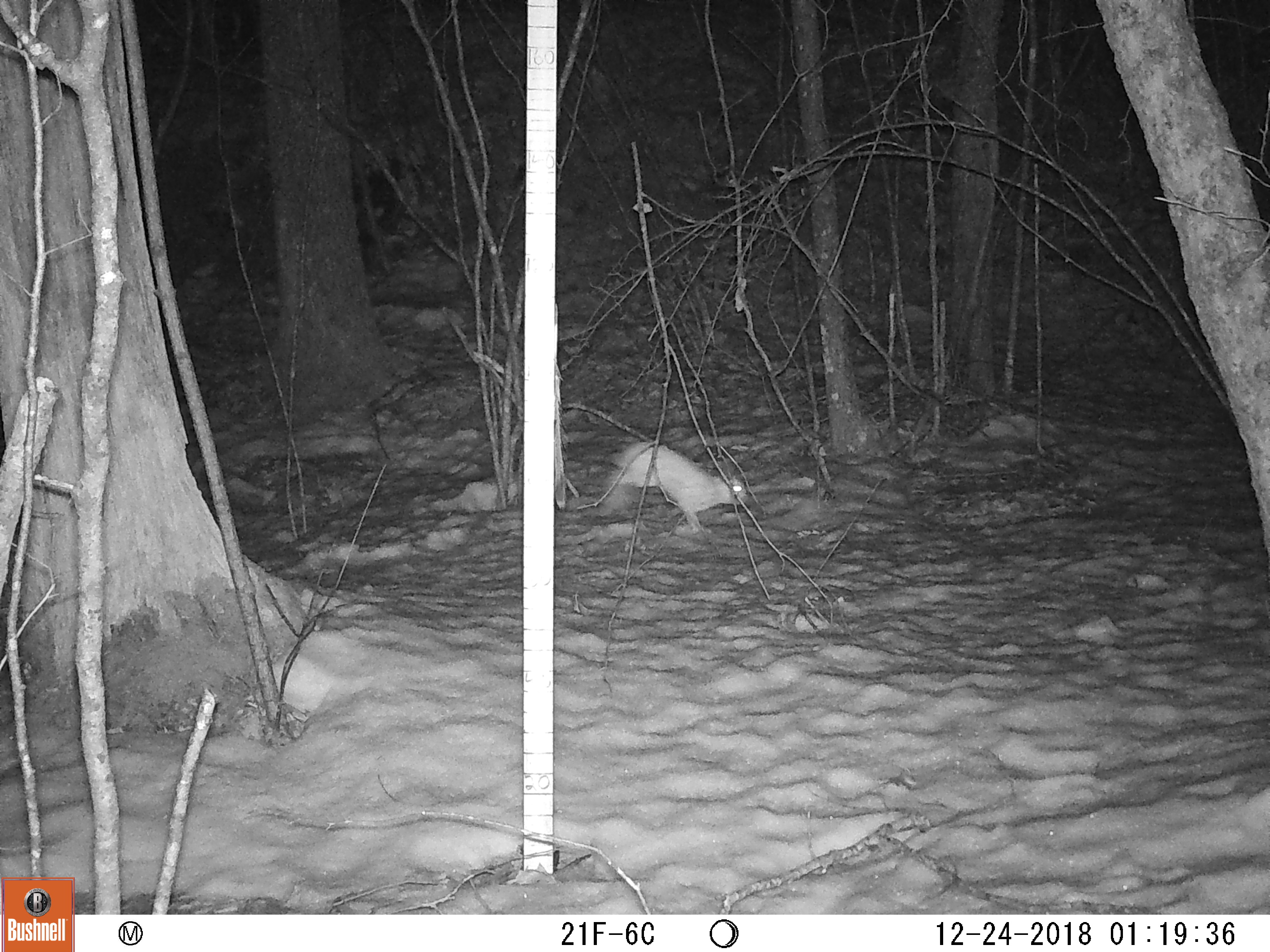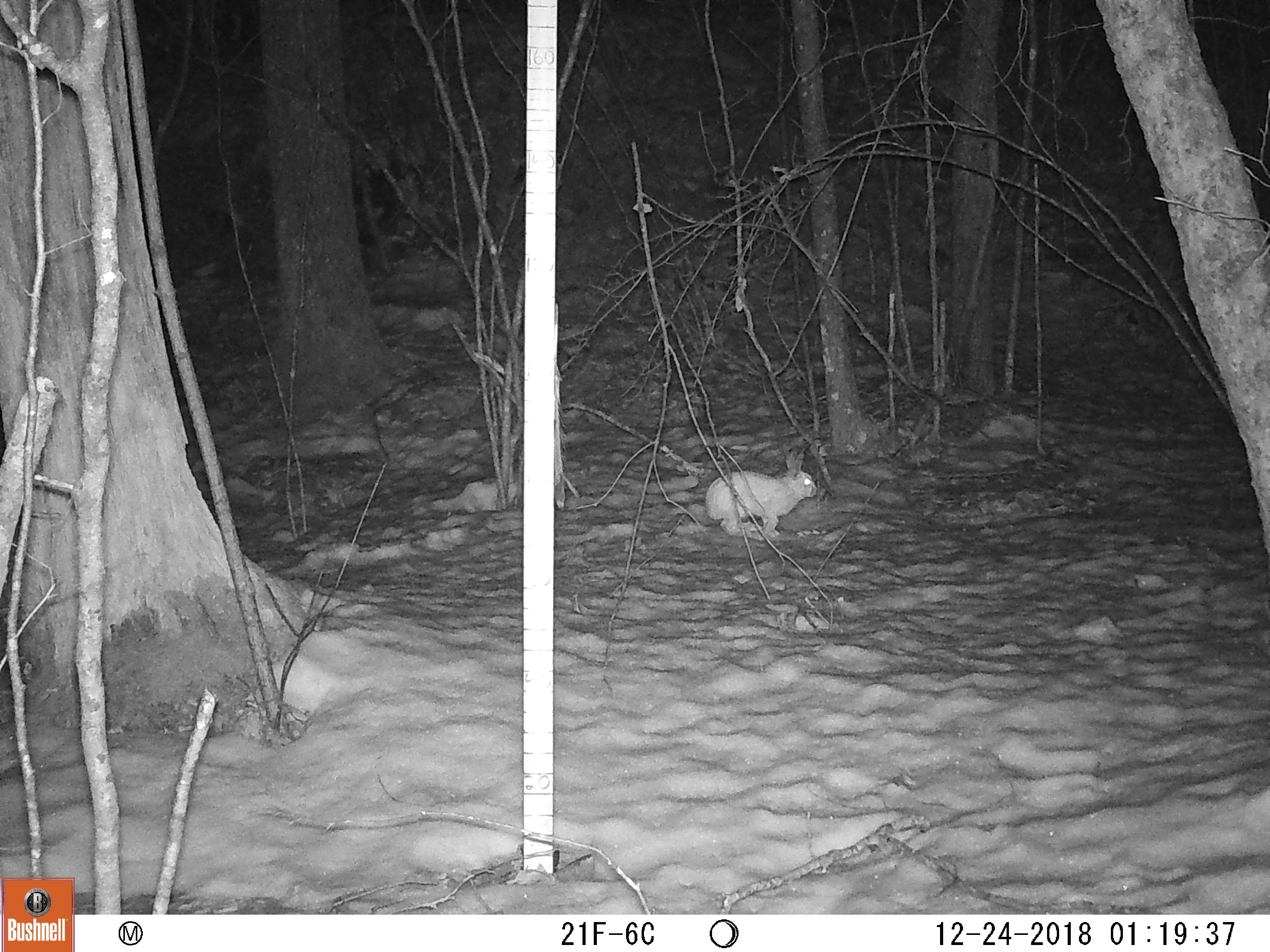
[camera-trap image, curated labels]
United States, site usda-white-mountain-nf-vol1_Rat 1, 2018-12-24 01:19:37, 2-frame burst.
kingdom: Animalia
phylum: Chordata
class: Mammalia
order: Lagomorpha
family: Leporidae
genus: Lepus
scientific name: Lepus americanus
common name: snowshoe hare